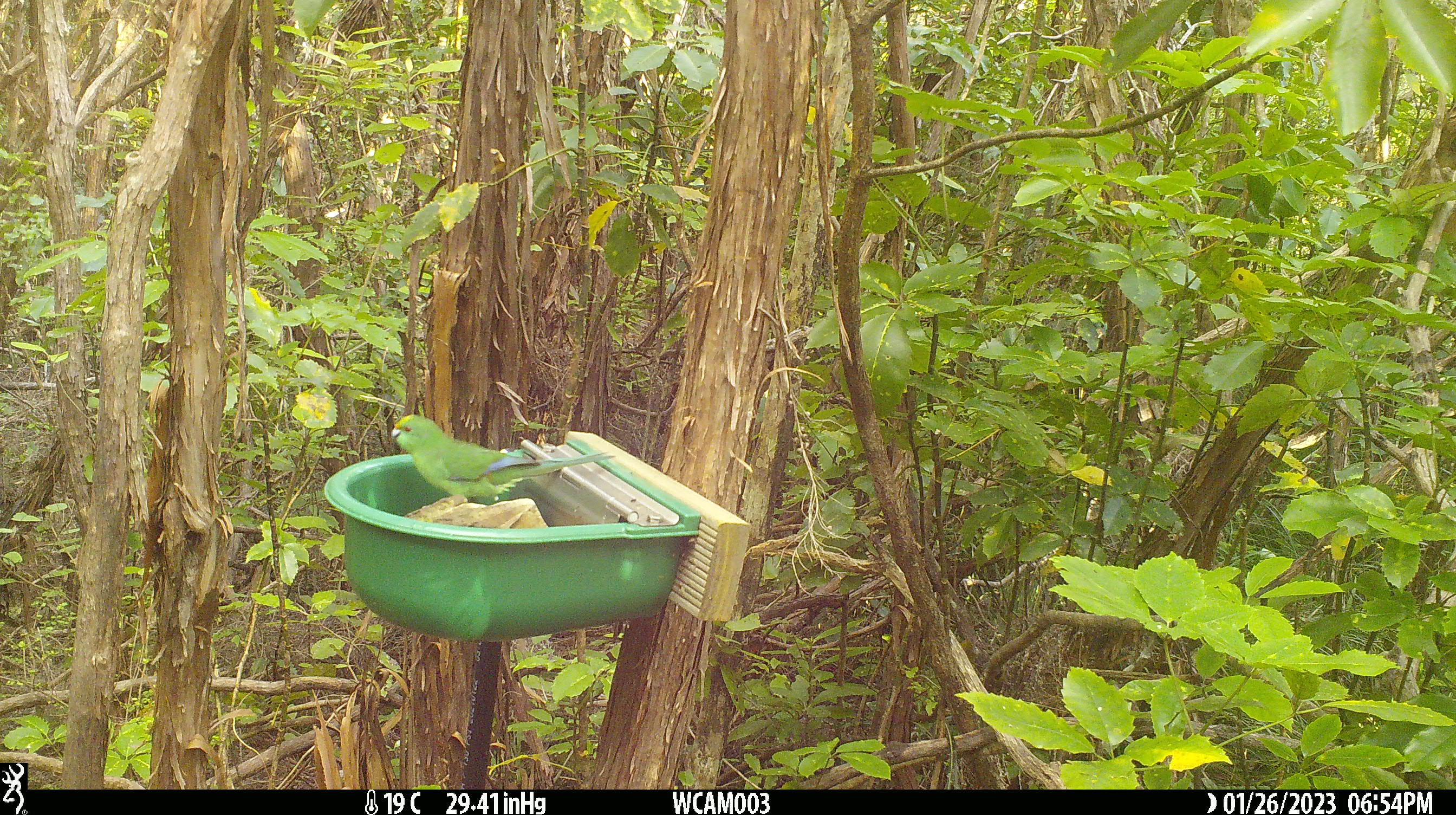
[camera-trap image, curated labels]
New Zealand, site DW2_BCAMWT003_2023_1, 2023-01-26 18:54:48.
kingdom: Animalia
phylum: Chordata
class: Aves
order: Psittaciformes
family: Psittaculidae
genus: Cyanoramphus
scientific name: Cyanoramphus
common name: parakeet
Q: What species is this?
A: Parakeet (Cyanoramphus).